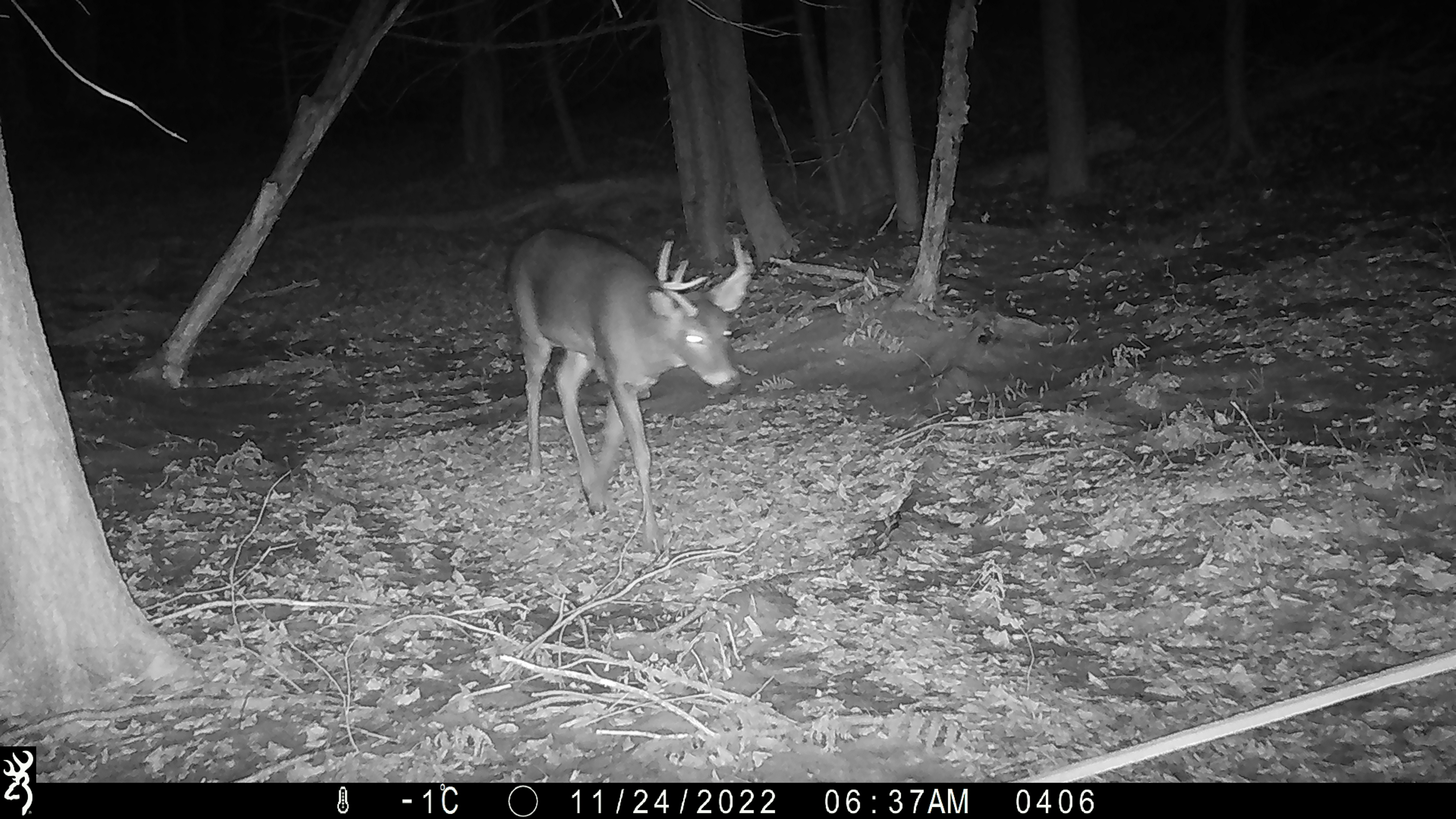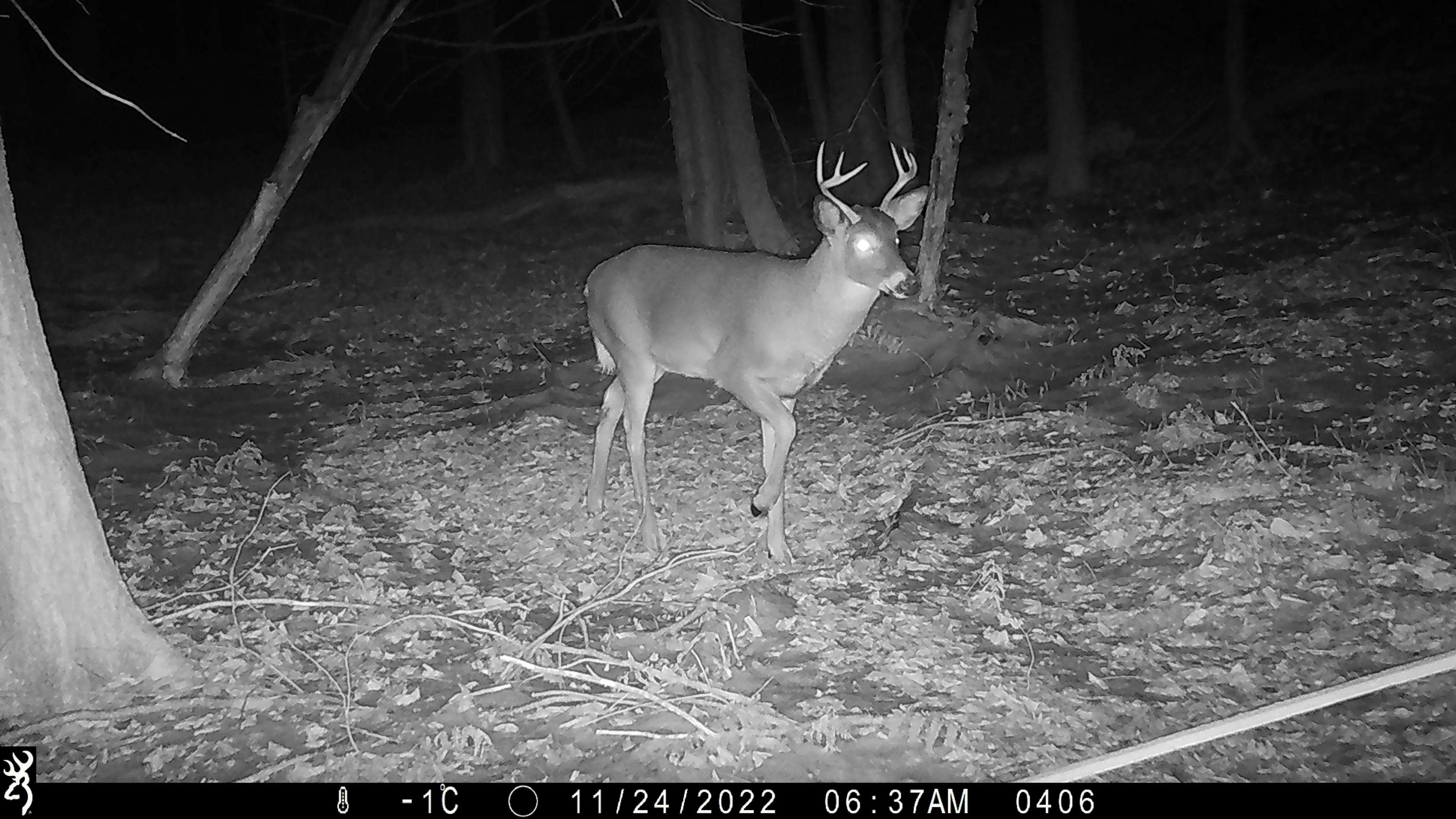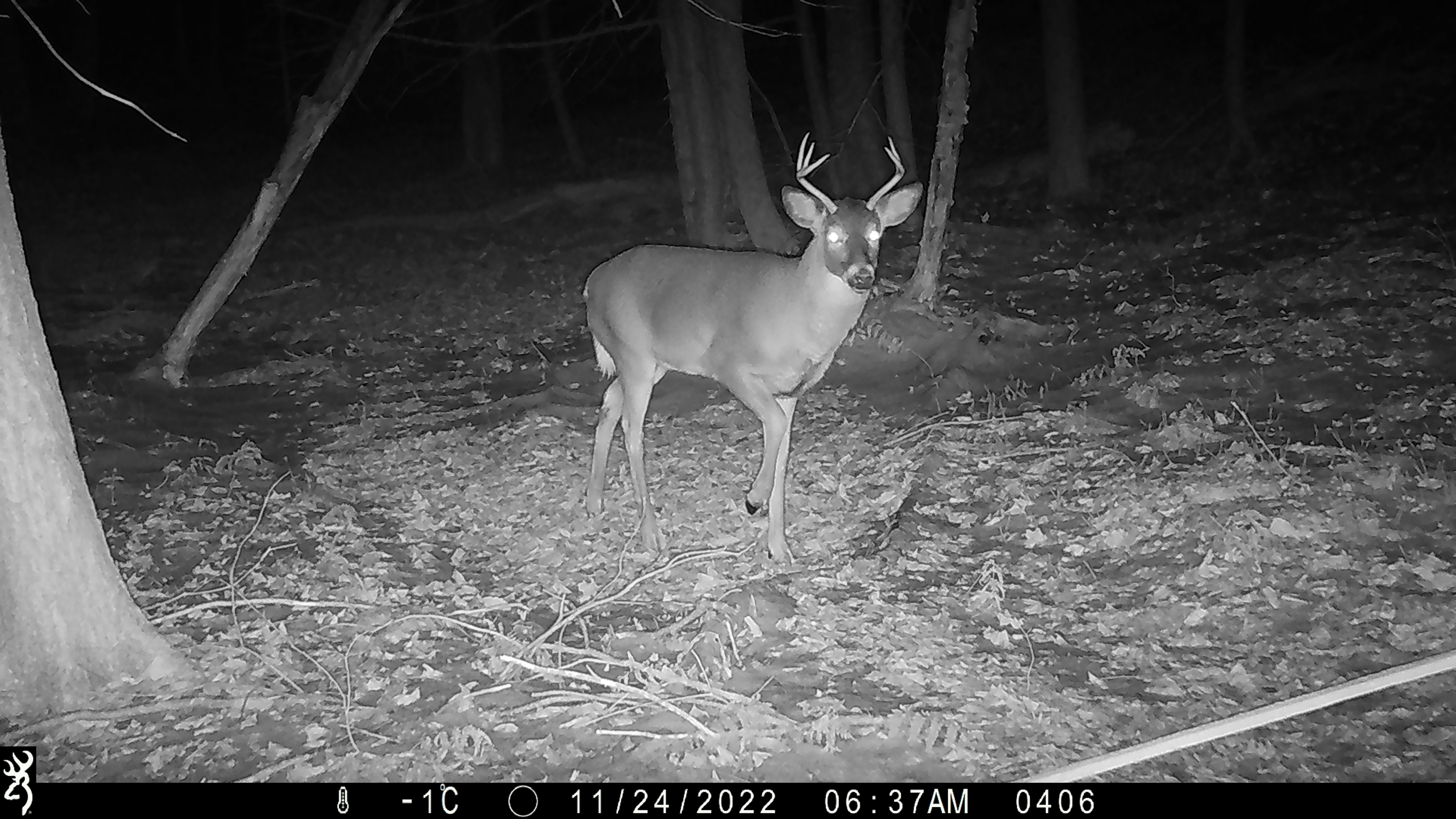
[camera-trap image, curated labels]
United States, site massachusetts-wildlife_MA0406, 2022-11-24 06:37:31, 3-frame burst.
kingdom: Animalia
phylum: Chordata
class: Mammalia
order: Artiodactyla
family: Cervidae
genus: Odocoileus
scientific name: Odocoileus virginianus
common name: white-tailed deer